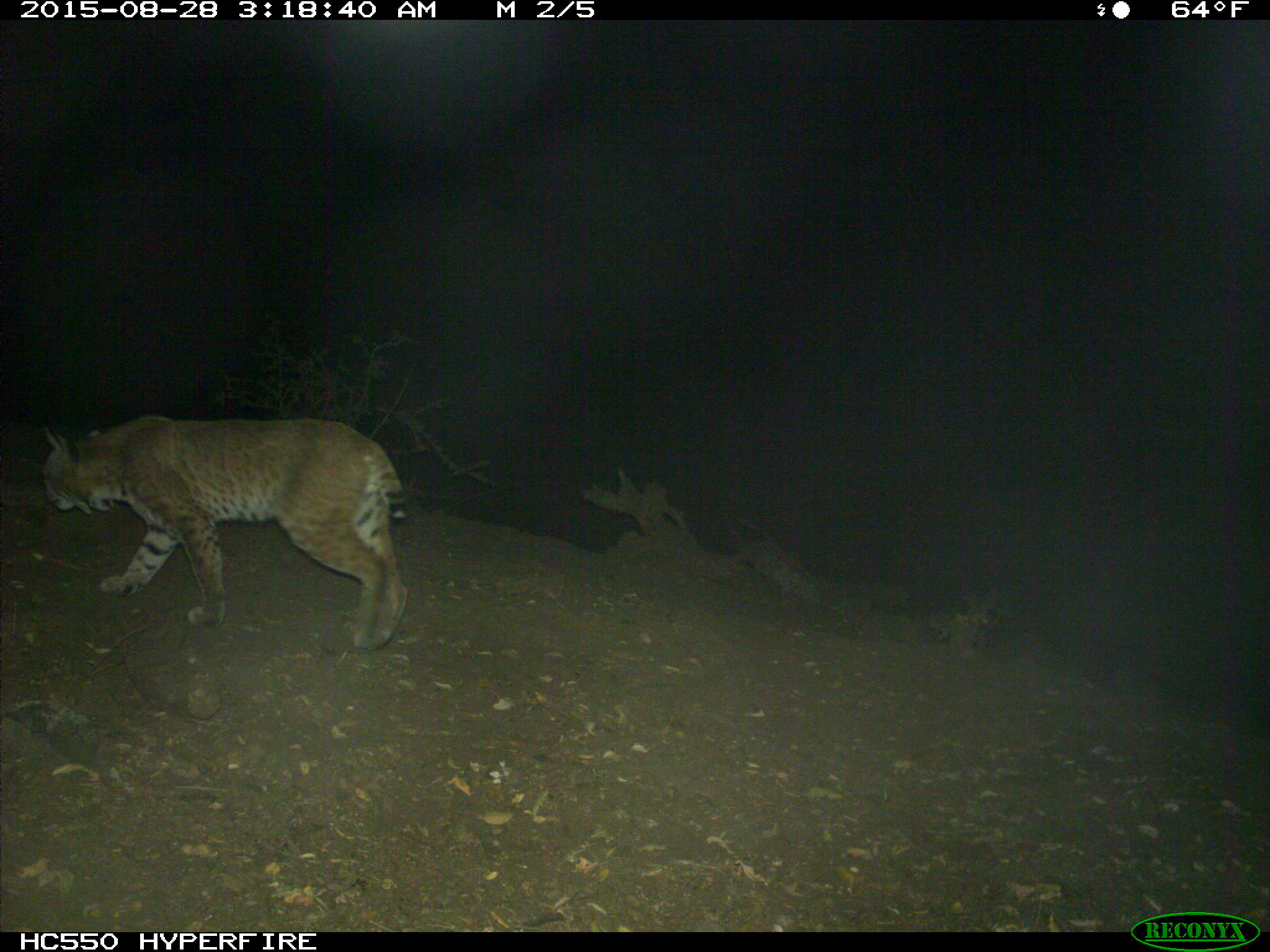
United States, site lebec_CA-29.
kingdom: Animalia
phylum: Chordata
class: Mammalia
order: Carnivora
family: Felidae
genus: Lynx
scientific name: Lynx rufus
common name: bobcat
Lynx rufus (bobcat).